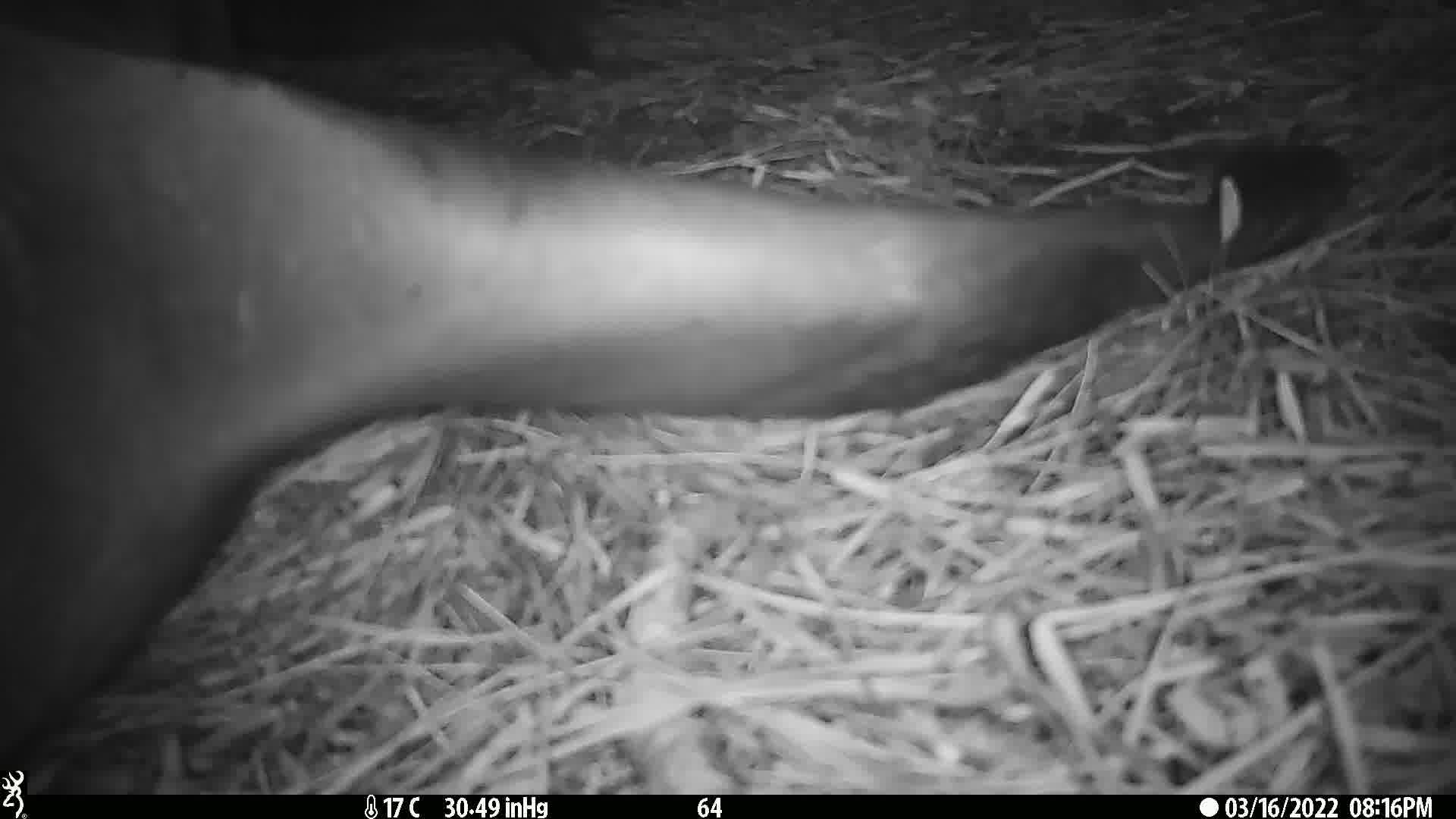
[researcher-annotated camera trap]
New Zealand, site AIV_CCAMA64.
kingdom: Animalia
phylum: Chordata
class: Mammalia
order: Carnivora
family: Otariidae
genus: Phocarctos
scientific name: Phocarctos hookeri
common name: new zealand sea lion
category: sealion